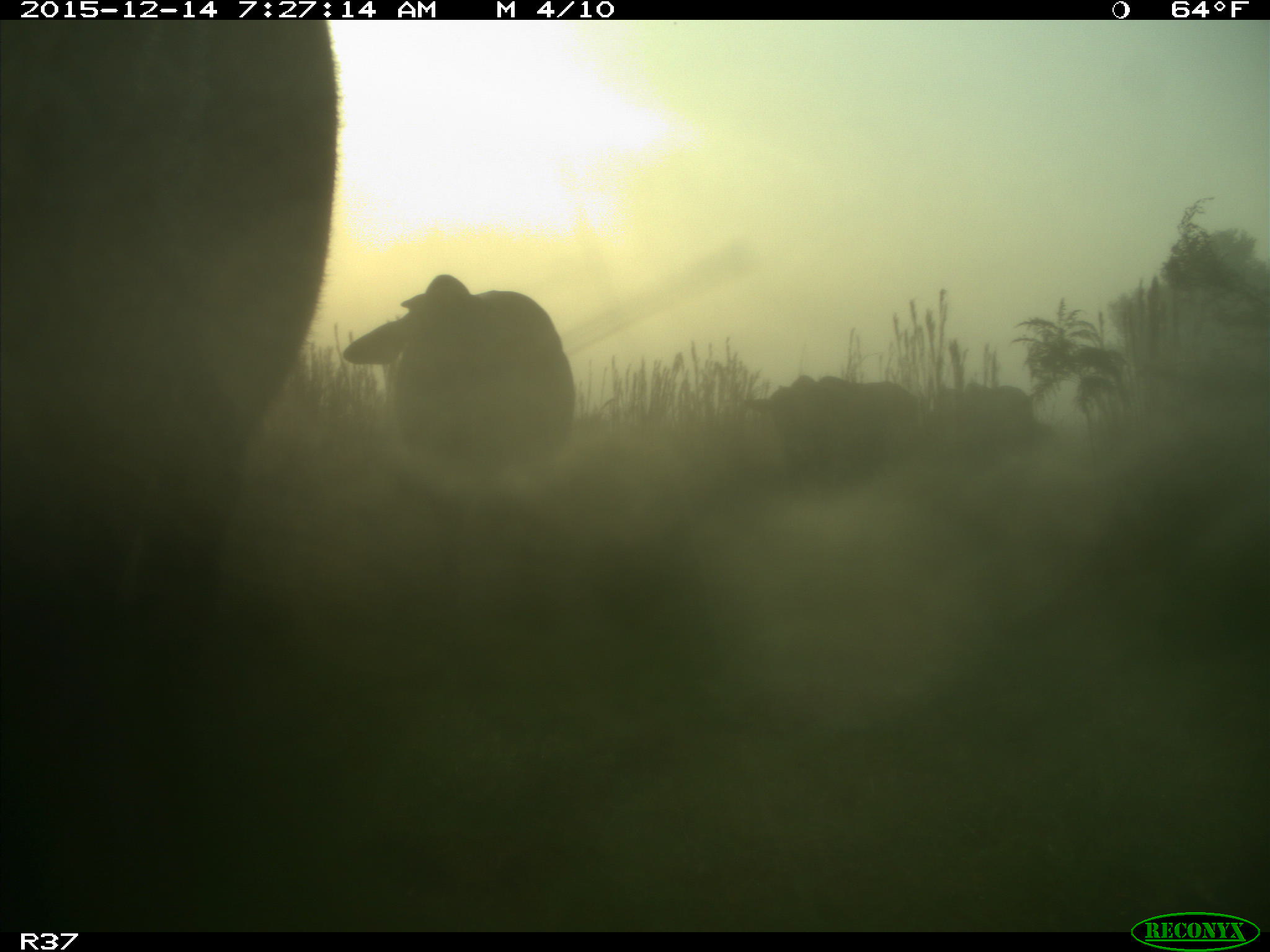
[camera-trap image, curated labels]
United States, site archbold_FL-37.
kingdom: Animalia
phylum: Chordata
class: Mammalia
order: Artiodactyla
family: Bovidae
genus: Bos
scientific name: Bos taurus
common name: domestic cow